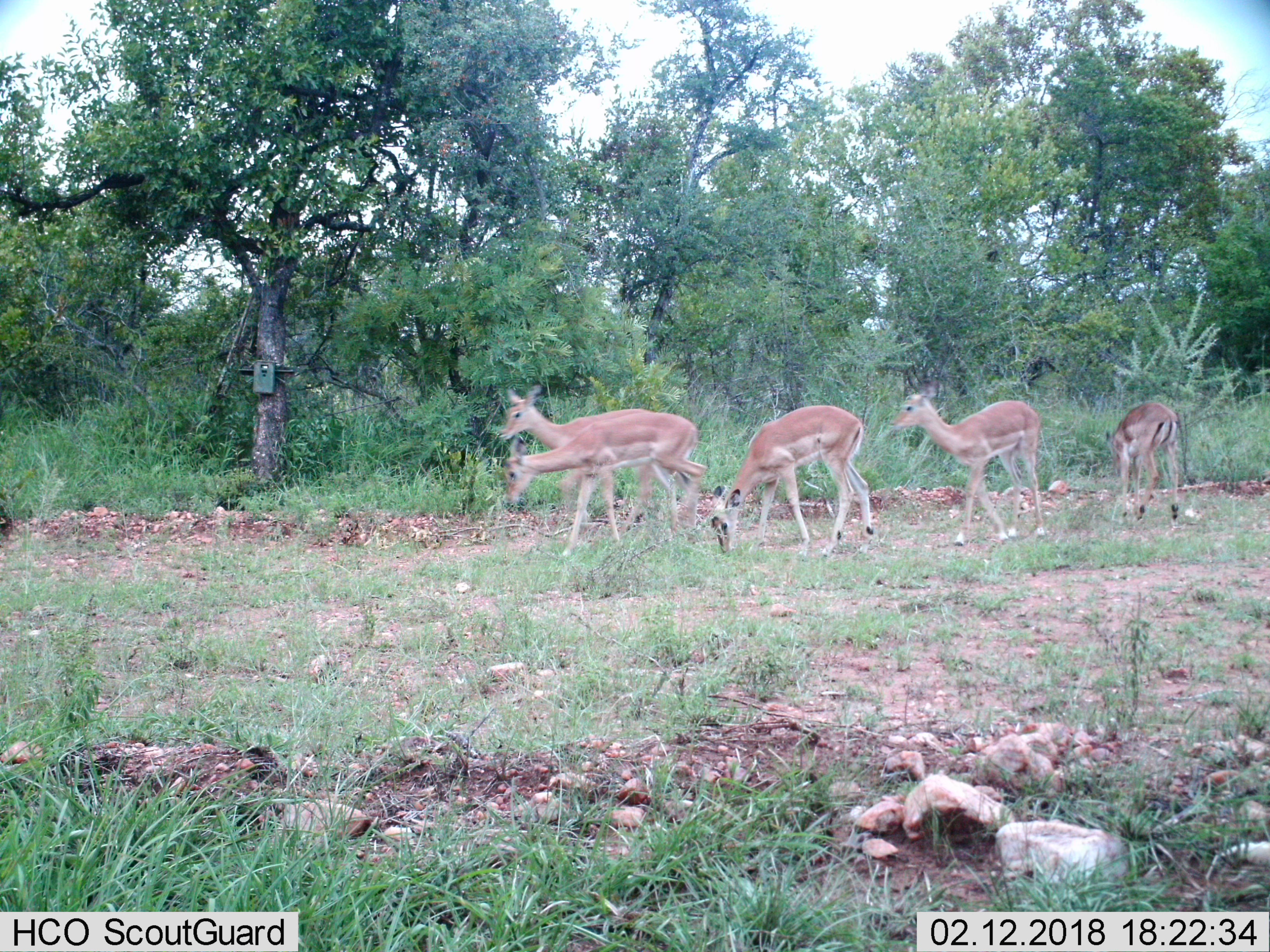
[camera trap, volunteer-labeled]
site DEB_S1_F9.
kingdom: Animalia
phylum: Chordata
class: Mammalia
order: Artiodactyla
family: Bovidae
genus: Aepyceros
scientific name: Aepyceros melampus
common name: impala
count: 5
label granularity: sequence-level